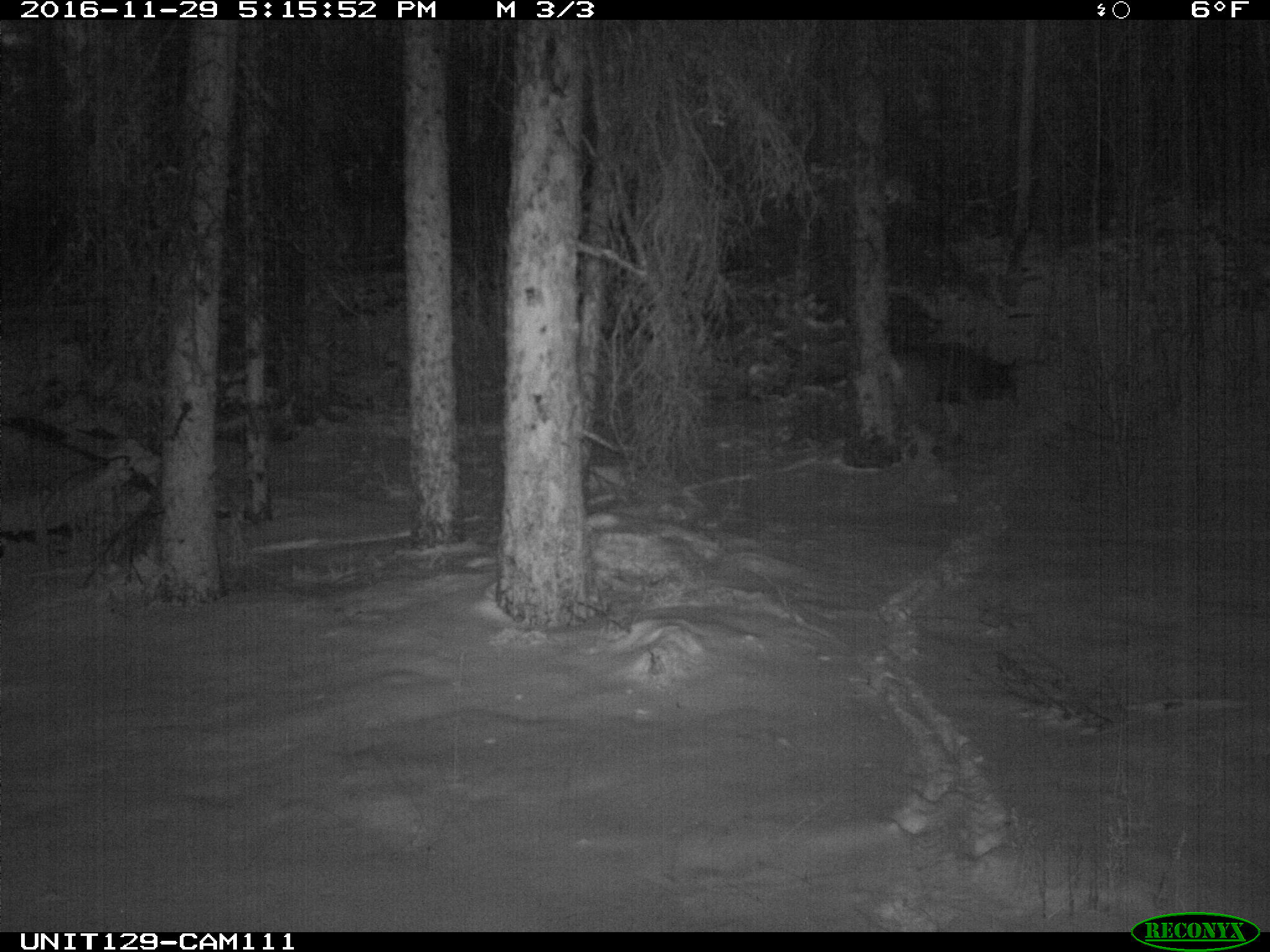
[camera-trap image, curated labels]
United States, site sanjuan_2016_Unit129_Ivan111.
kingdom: Animalia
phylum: Chordata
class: Mammalia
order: Artiodactyla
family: Cervidae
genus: Odocoileus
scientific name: Odocoileus hemionus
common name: mule deer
Odocoileus hemionus (mule deer).